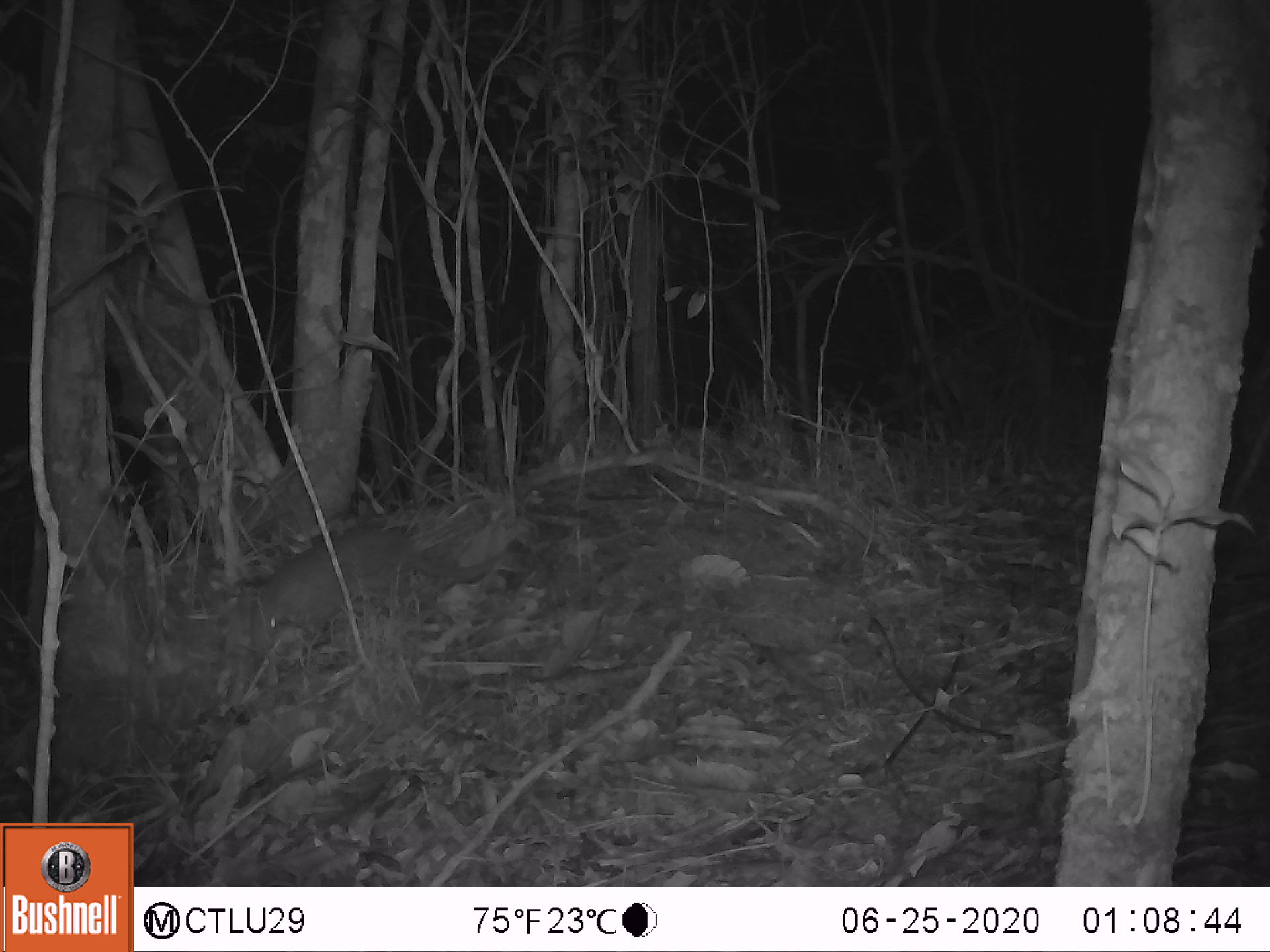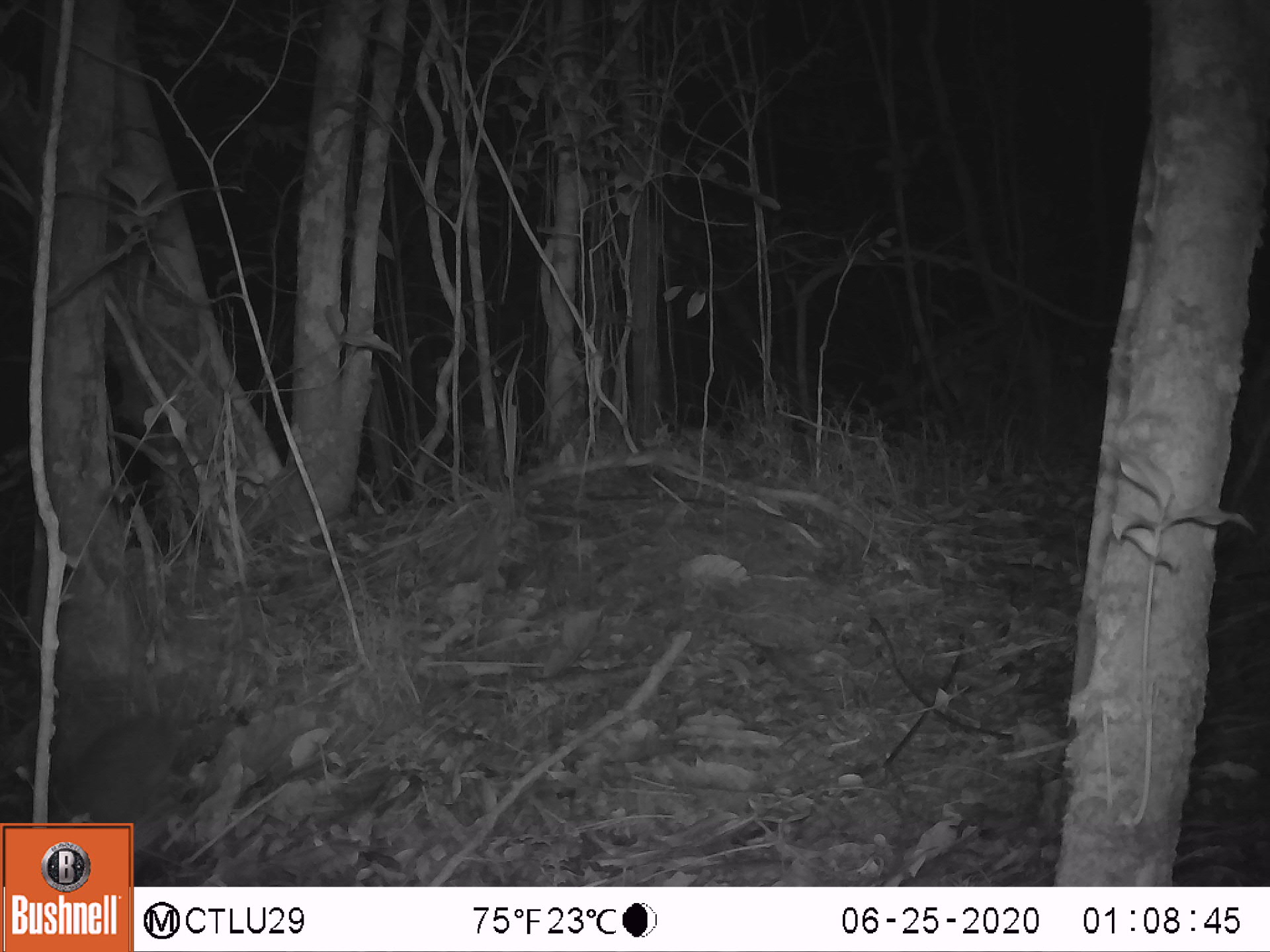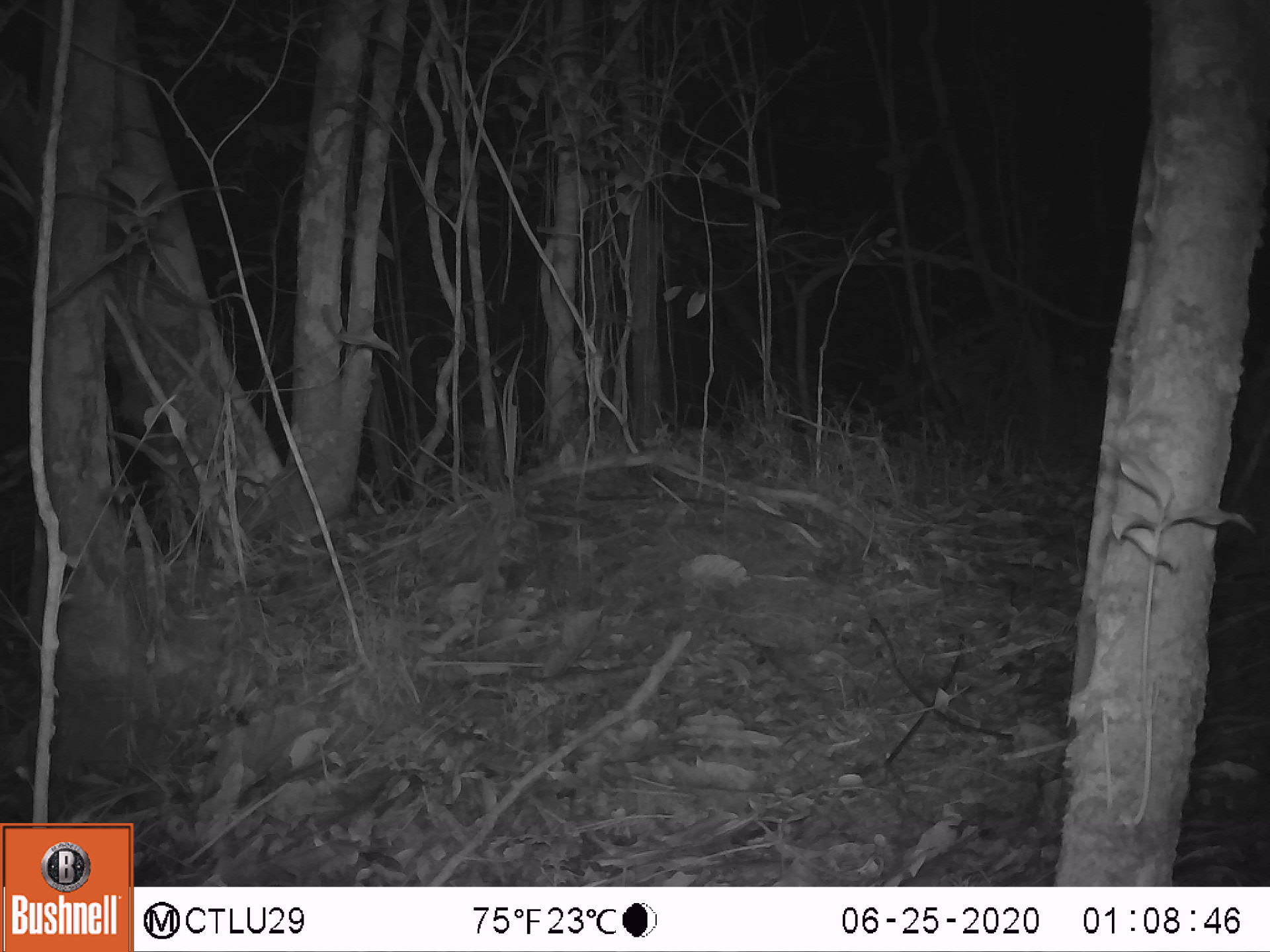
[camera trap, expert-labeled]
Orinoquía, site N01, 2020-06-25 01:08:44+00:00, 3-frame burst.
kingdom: Animalia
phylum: Chordata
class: Mammalia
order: Cingulata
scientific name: Cingulata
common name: armadillo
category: unknown armadillo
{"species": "unknown armadillo (armadillo) (Cingulata)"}